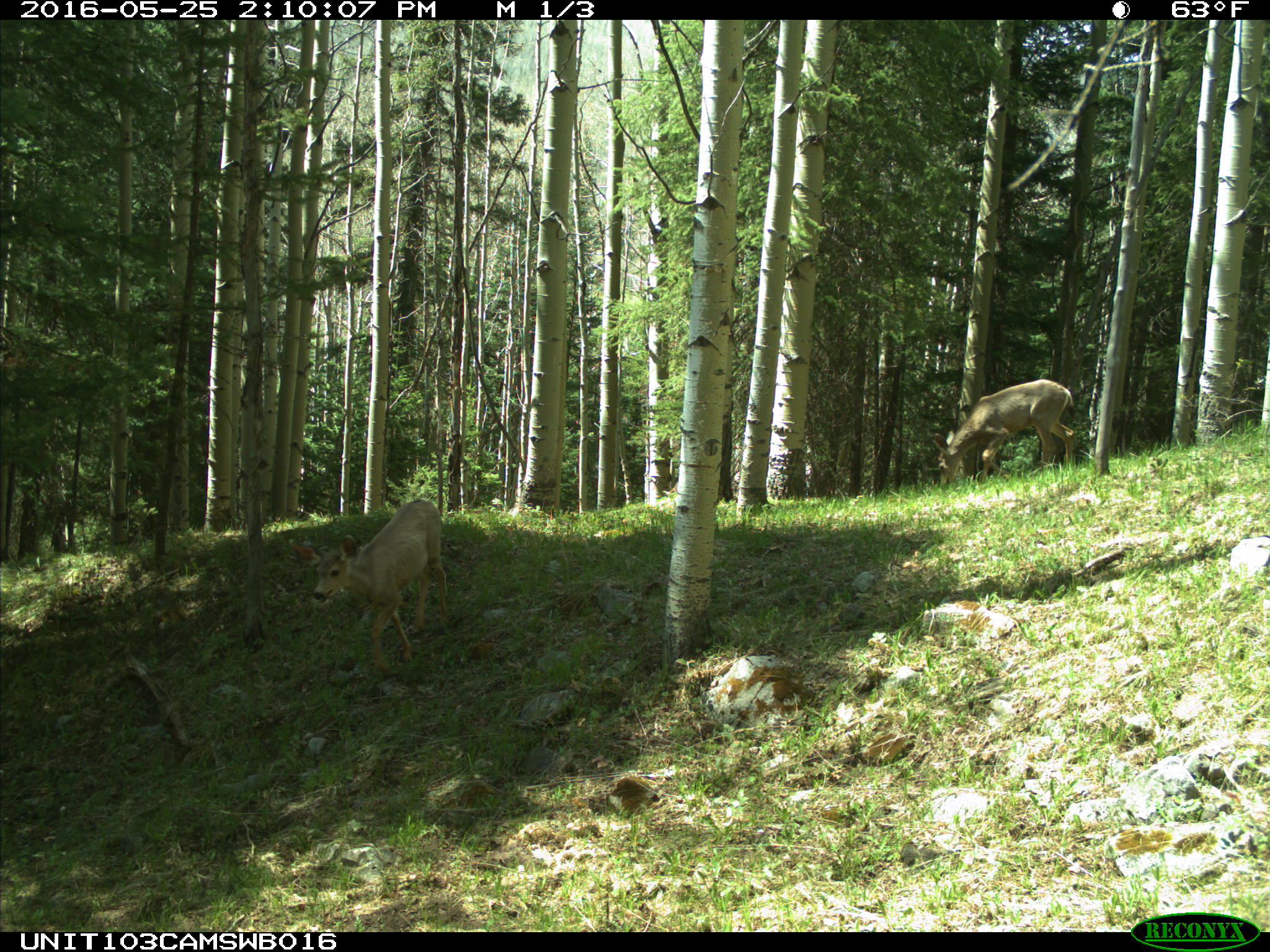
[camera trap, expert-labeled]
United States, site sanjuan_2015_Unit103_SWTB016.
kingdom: Animalia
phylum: Chordata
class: Mammalia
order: Artiodactyla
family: Cervidae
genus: Odocoileus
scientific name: Odocoileus hemionus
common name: mule deer